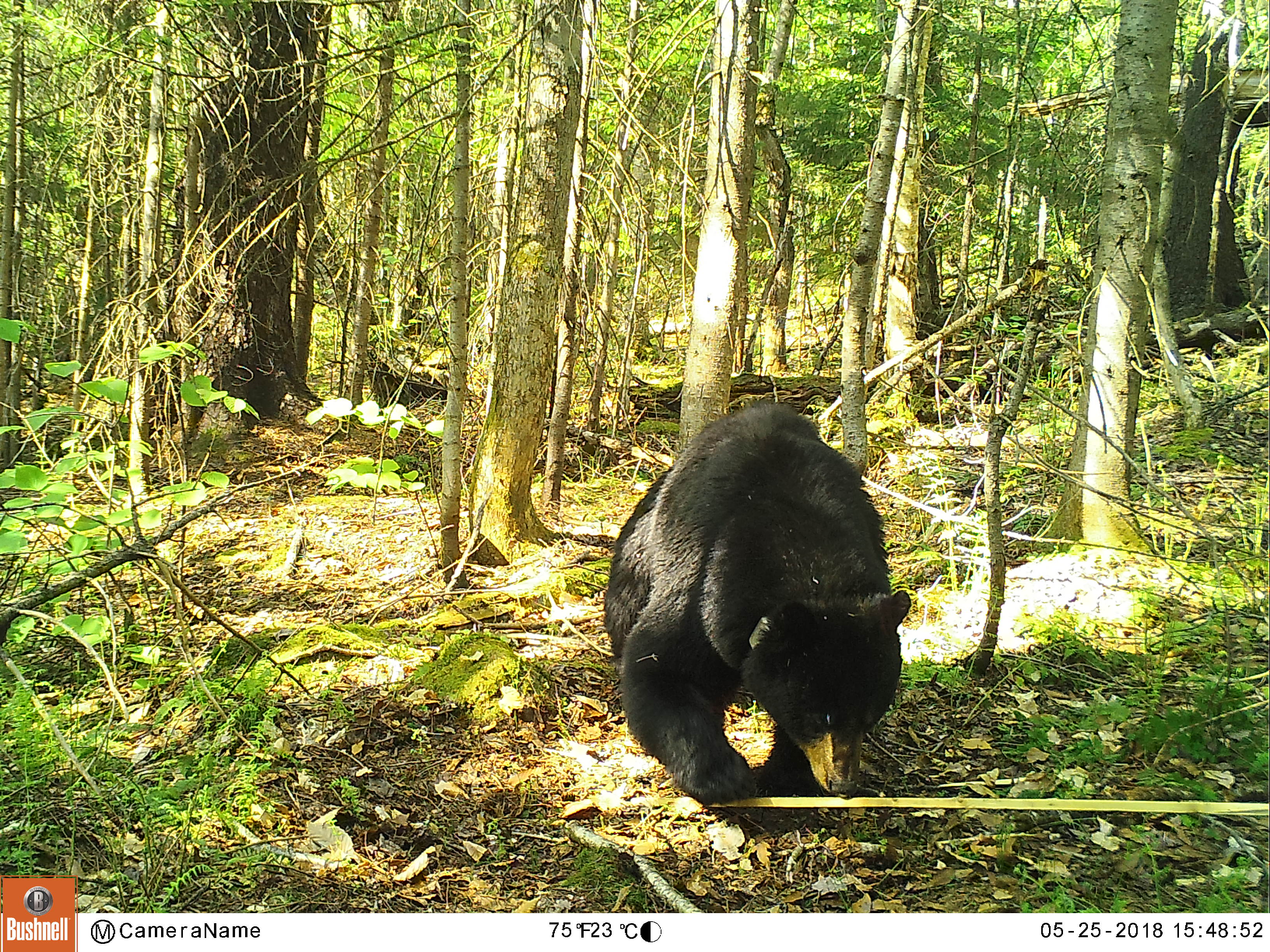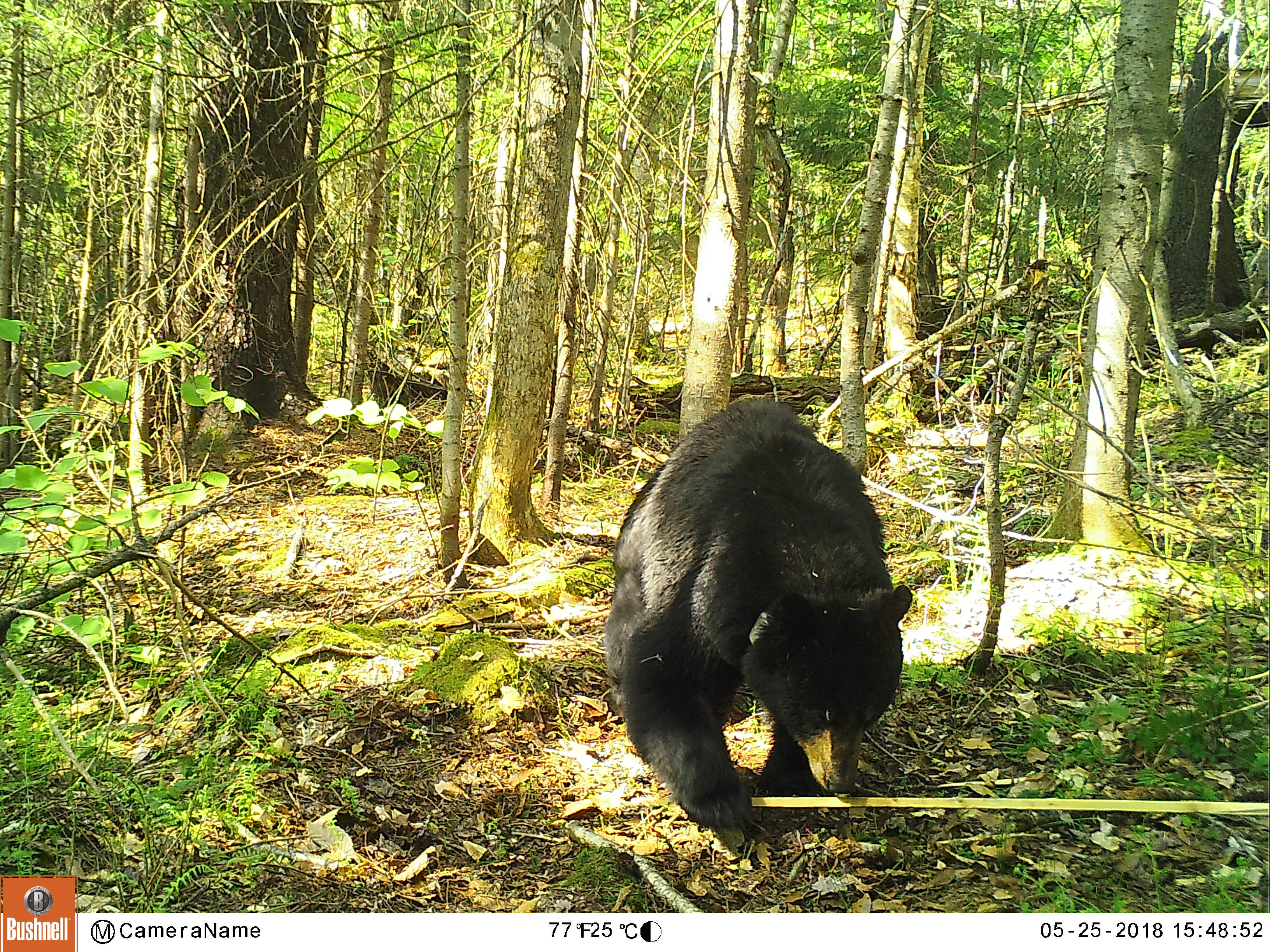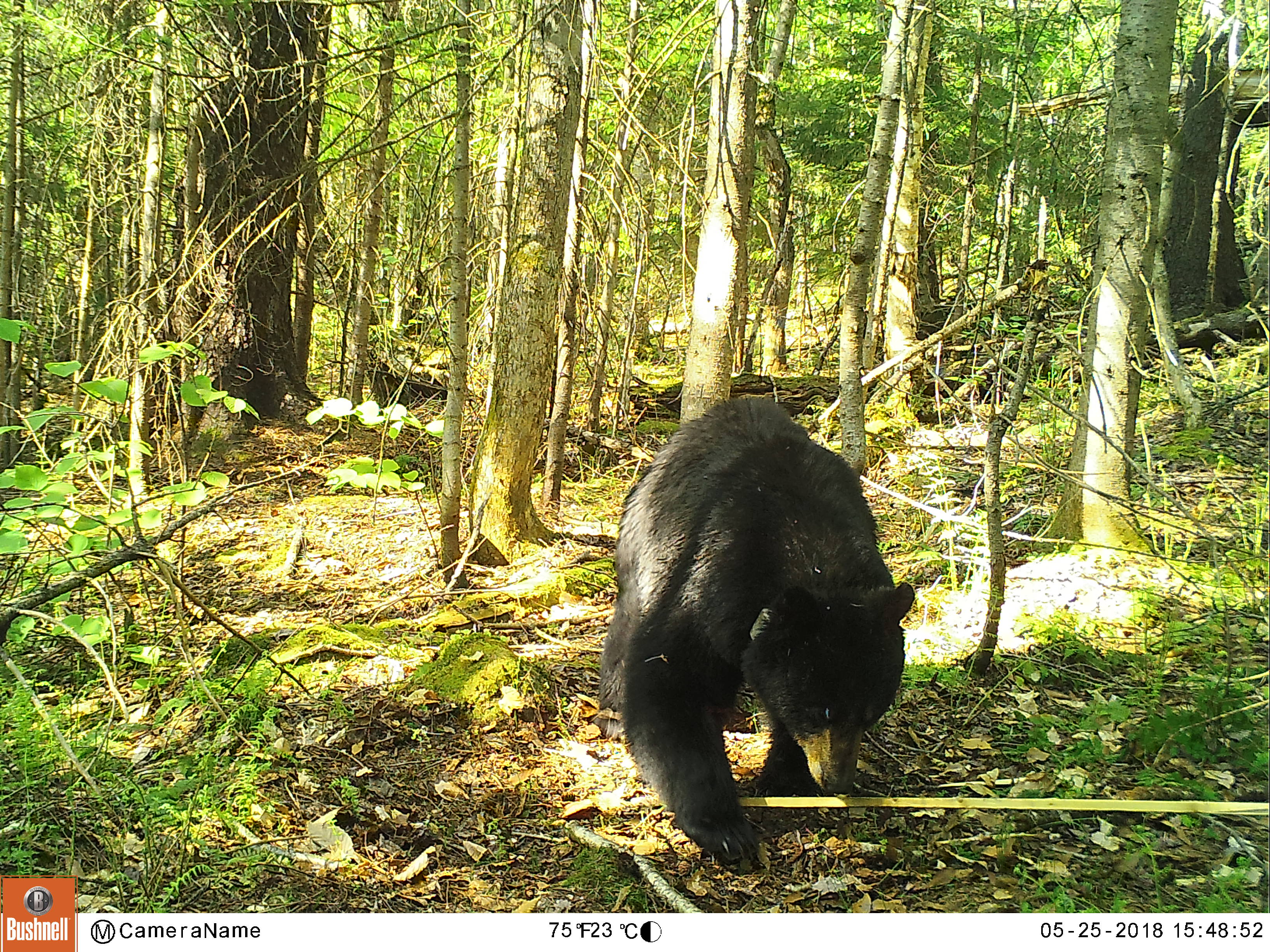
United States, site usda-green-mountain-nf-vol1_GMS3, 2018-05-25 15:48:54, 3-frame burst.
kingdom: Animalia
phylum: Chordata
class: Mammalia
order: Carnivora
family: Ursidae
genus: Ursus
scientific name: Ursus americanus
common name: black bear